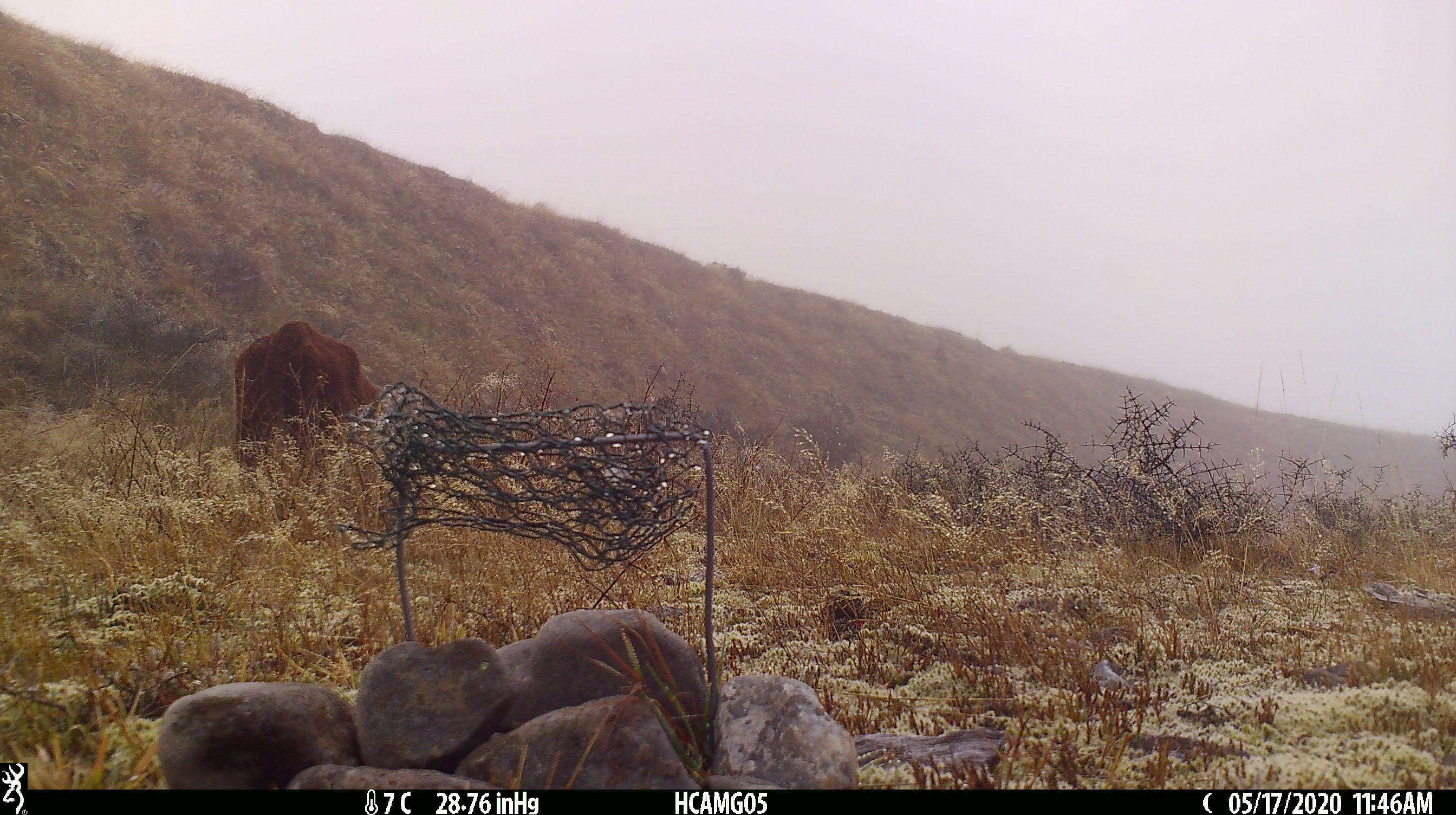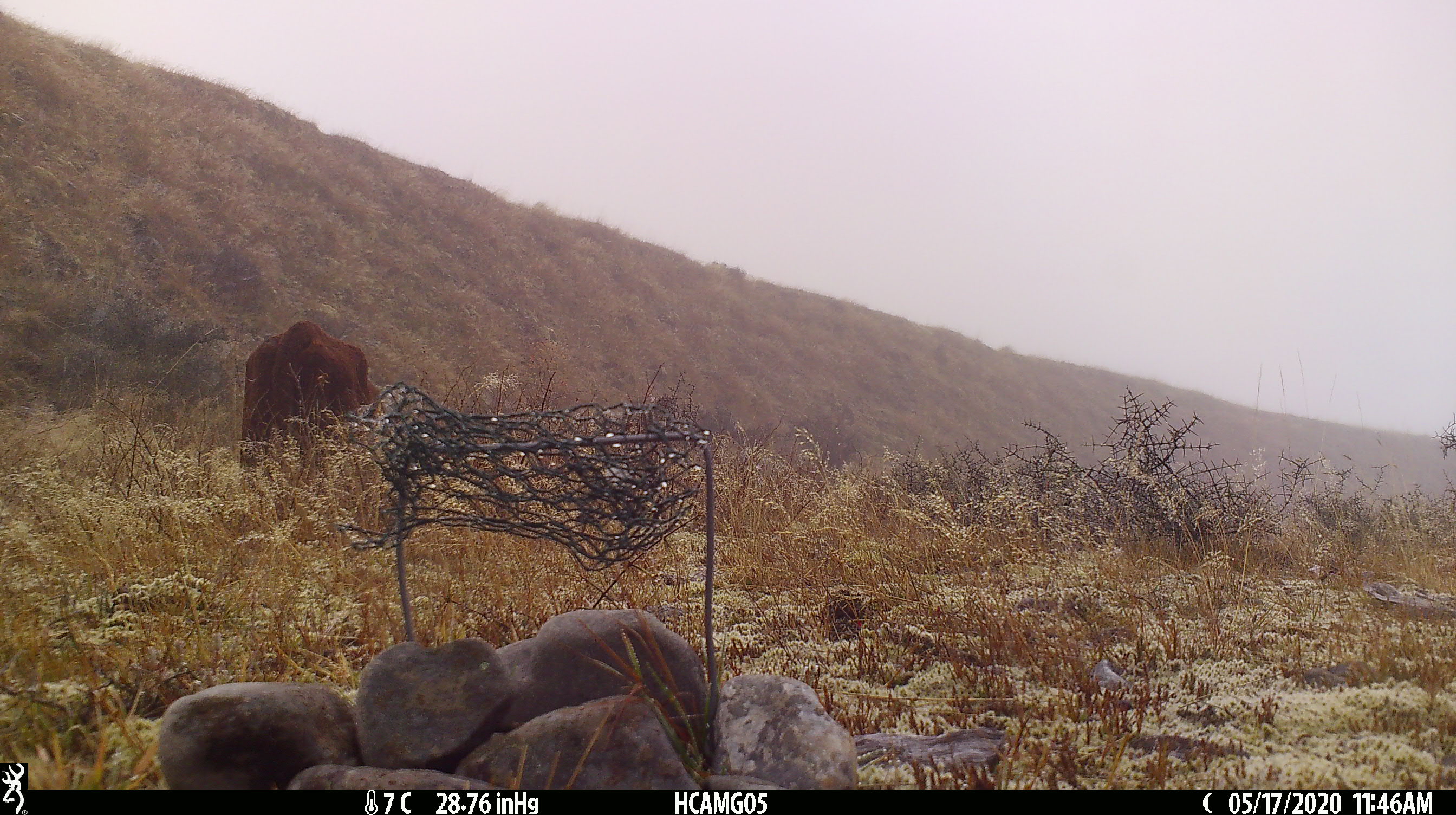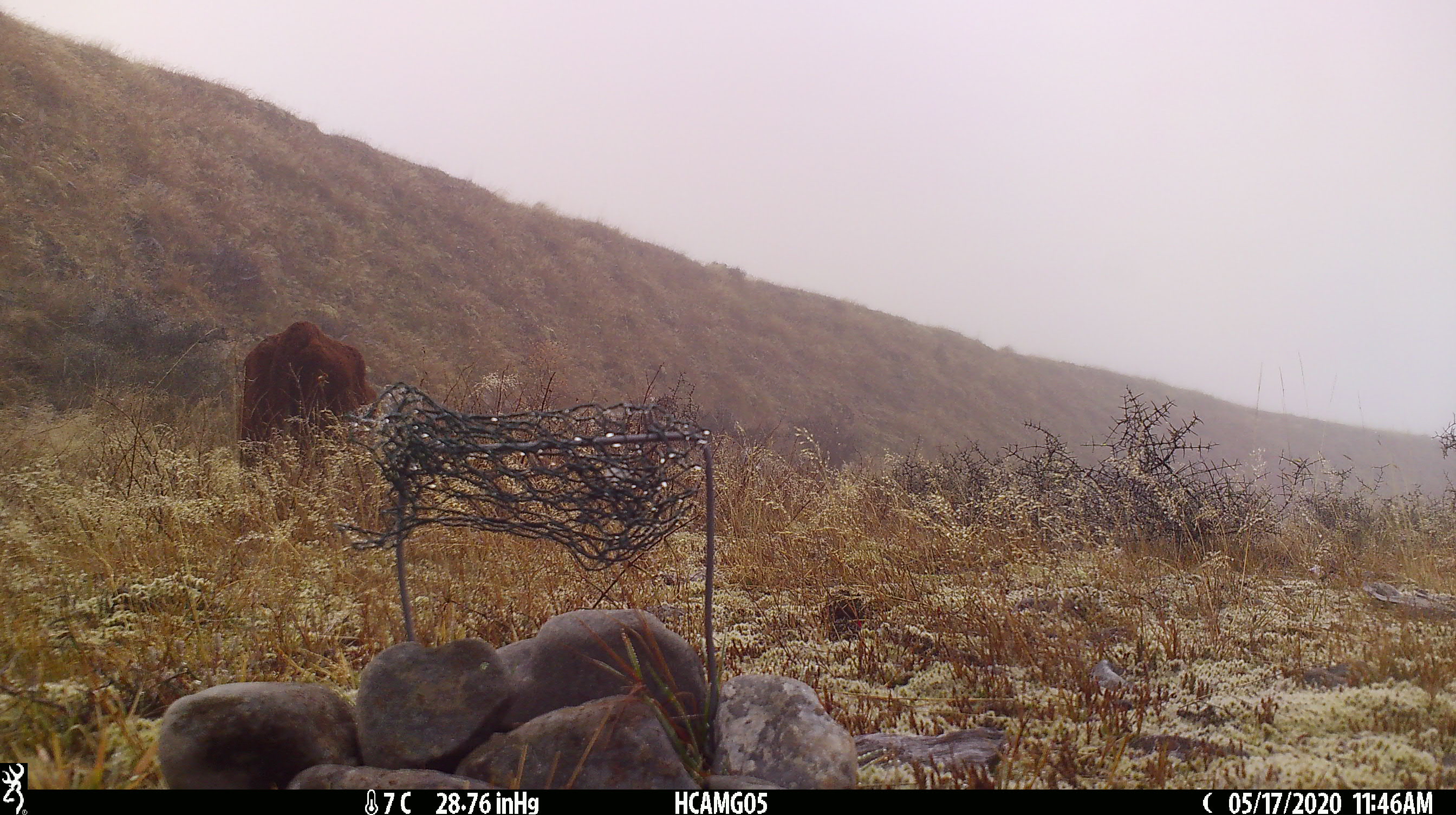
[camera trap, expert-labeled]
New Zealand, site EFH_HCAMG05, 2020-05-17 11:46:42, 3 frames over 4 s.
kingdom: Animalia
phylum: Chordata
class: Mammalia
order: Artiodactyla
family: Bovidae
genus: Bos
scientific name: Bos taurus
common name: domestic cow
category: cow